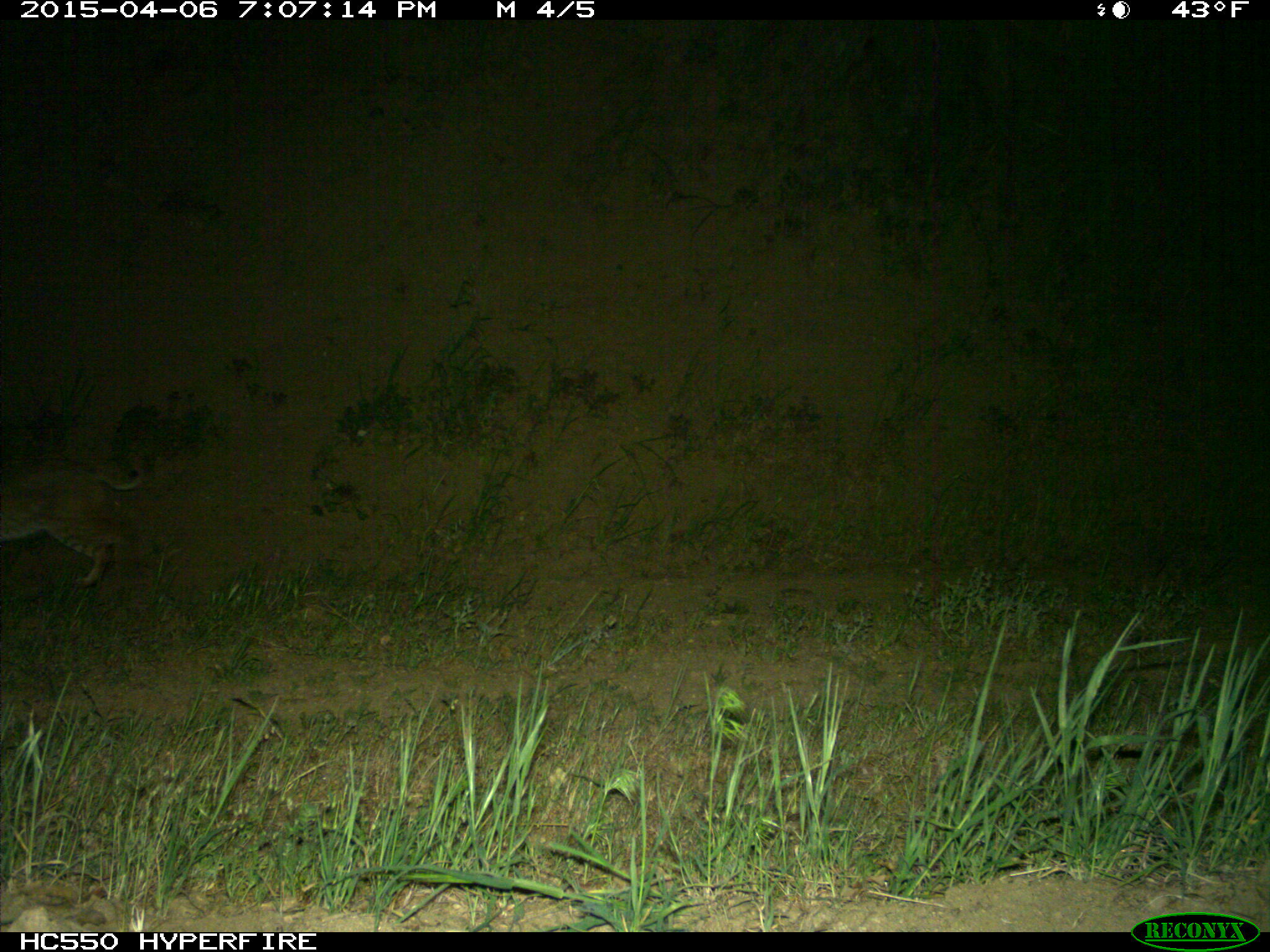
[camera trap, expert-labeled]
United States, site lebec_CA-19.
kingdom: Animalia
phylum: Chordata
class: Mammalia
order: Carnivora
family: Felidae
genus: Lynx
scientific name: Lynx rufus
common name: bobcat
Lynx rufus (bobcat).